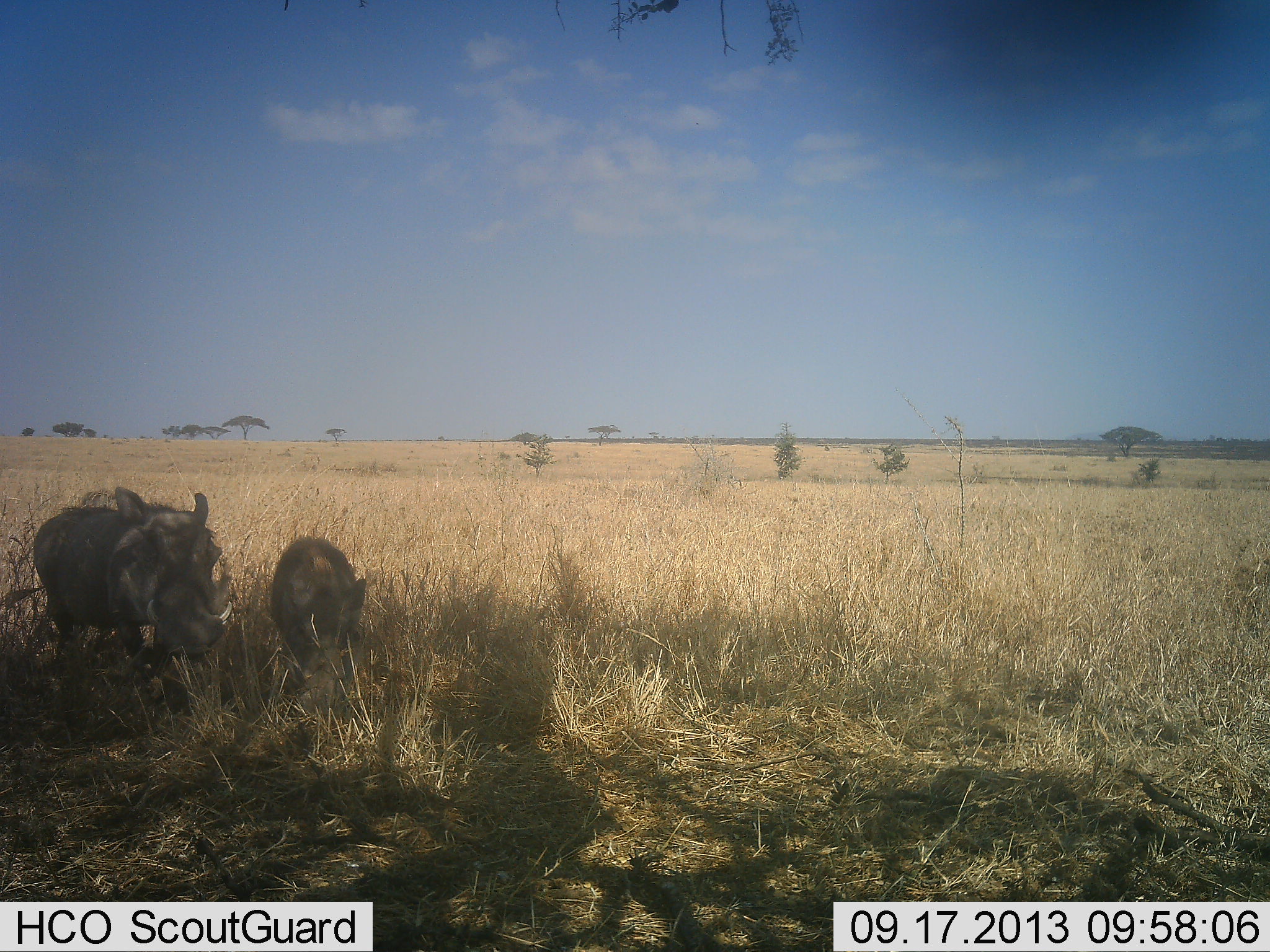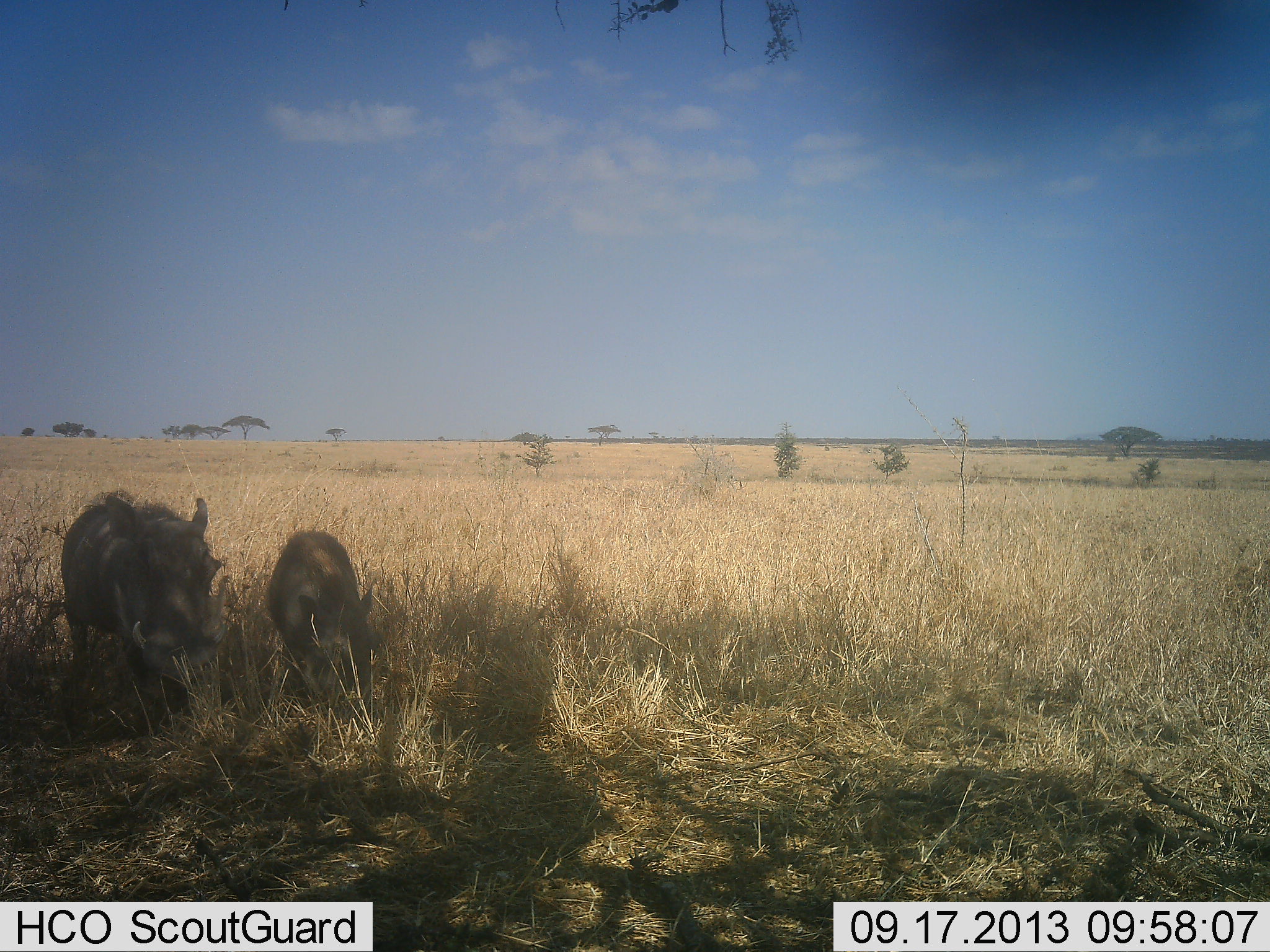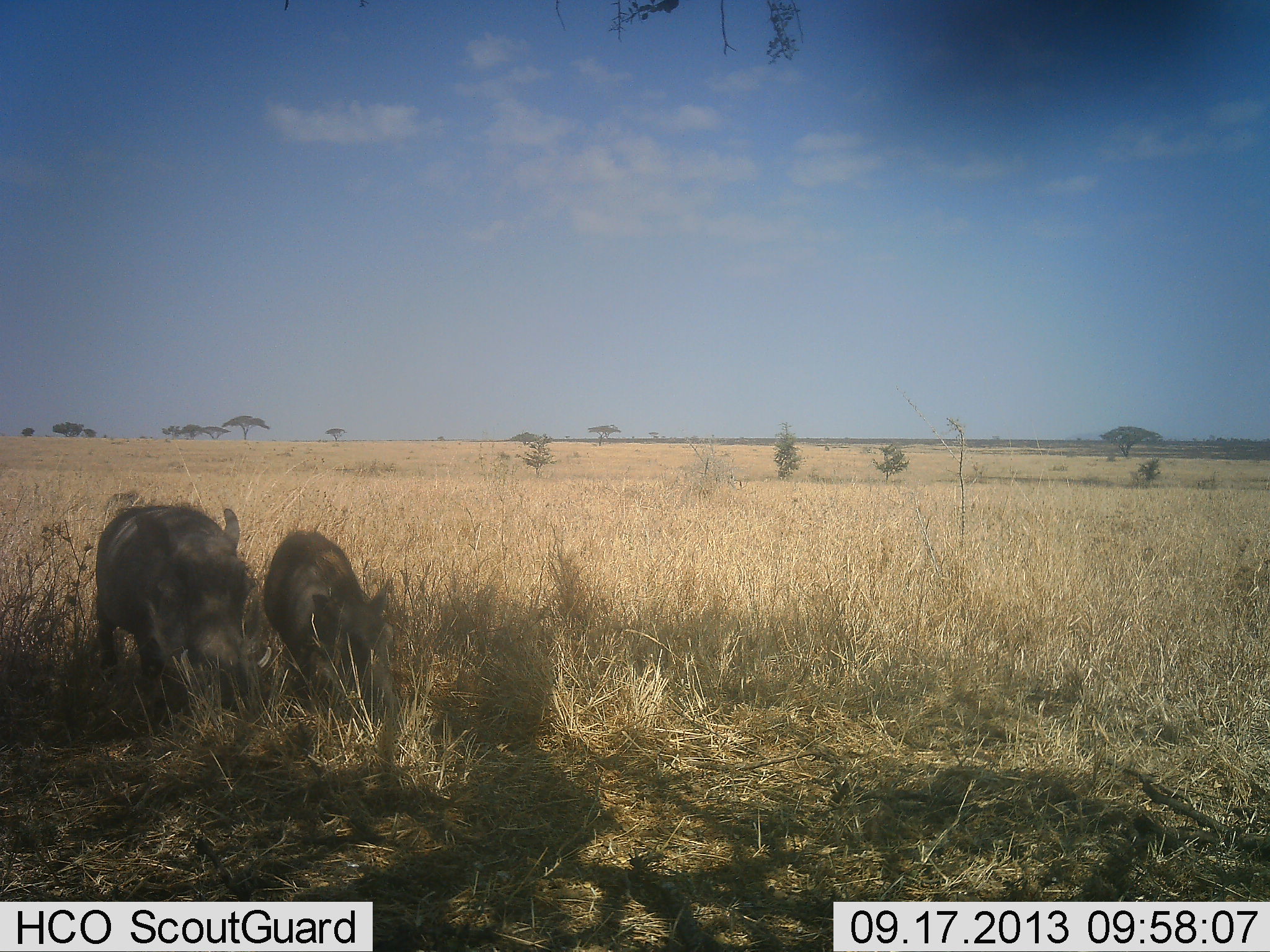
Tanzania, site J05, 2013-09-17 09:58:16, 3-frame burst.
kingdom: Animalia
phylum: Chordata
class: Mammalia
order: Artiodactyla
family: Suidae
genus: Phacochoerus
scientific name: Phacochoerus africanus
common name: warthog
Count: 2.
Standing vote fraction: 13%.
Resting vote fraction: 3%.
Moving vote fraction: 57%.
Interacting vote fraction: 0%.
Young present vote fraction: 30%.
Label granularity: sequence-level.